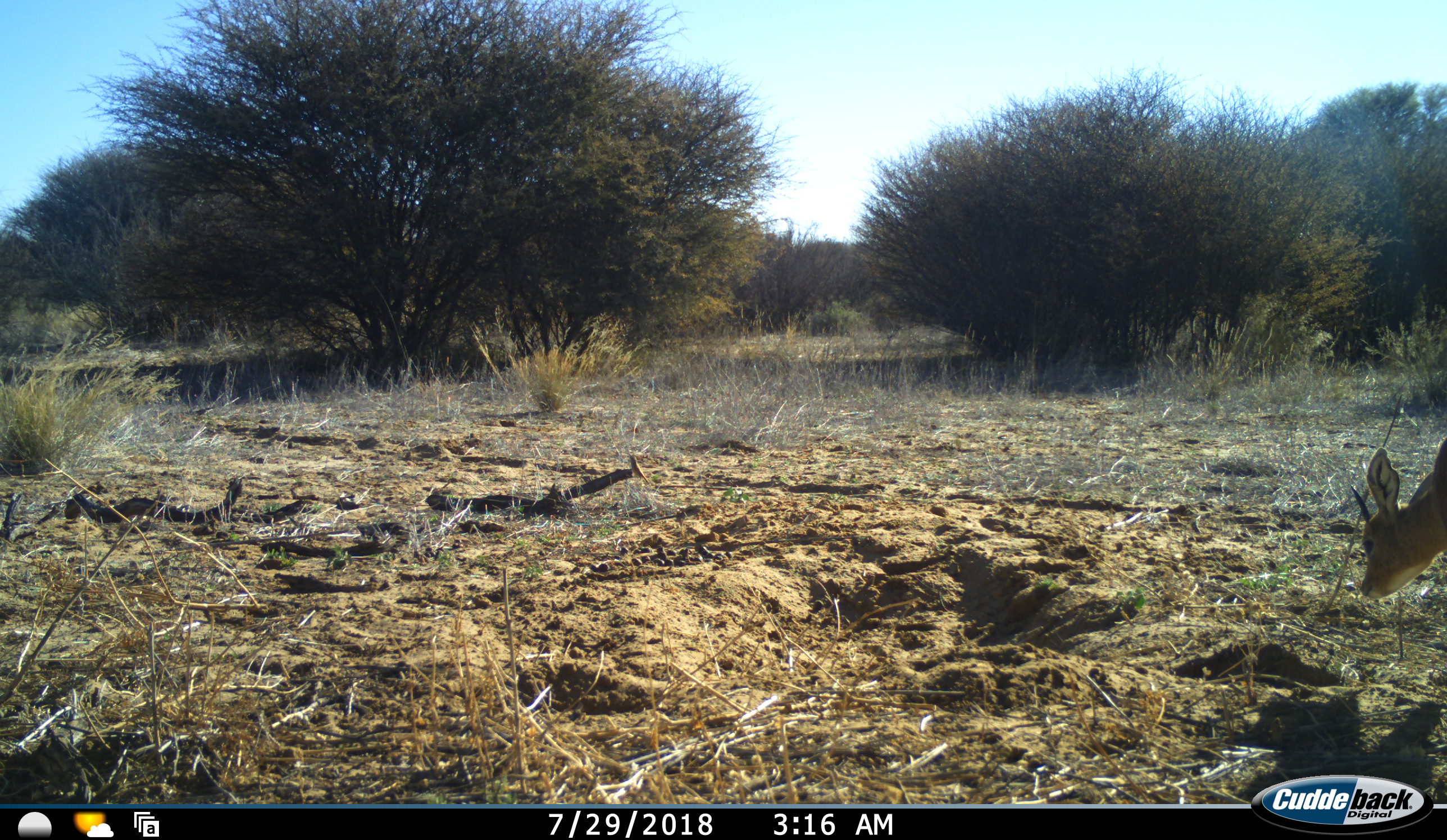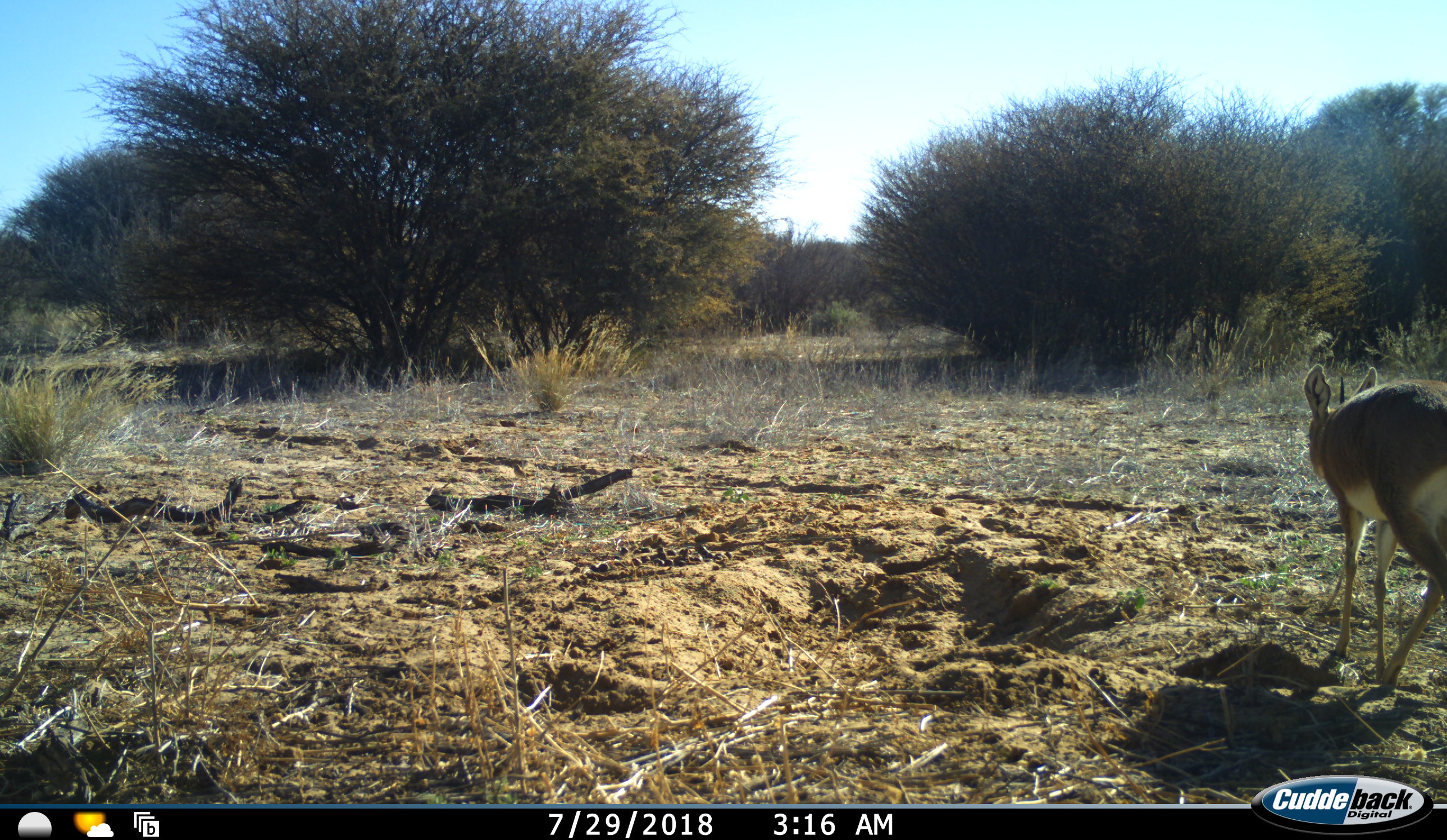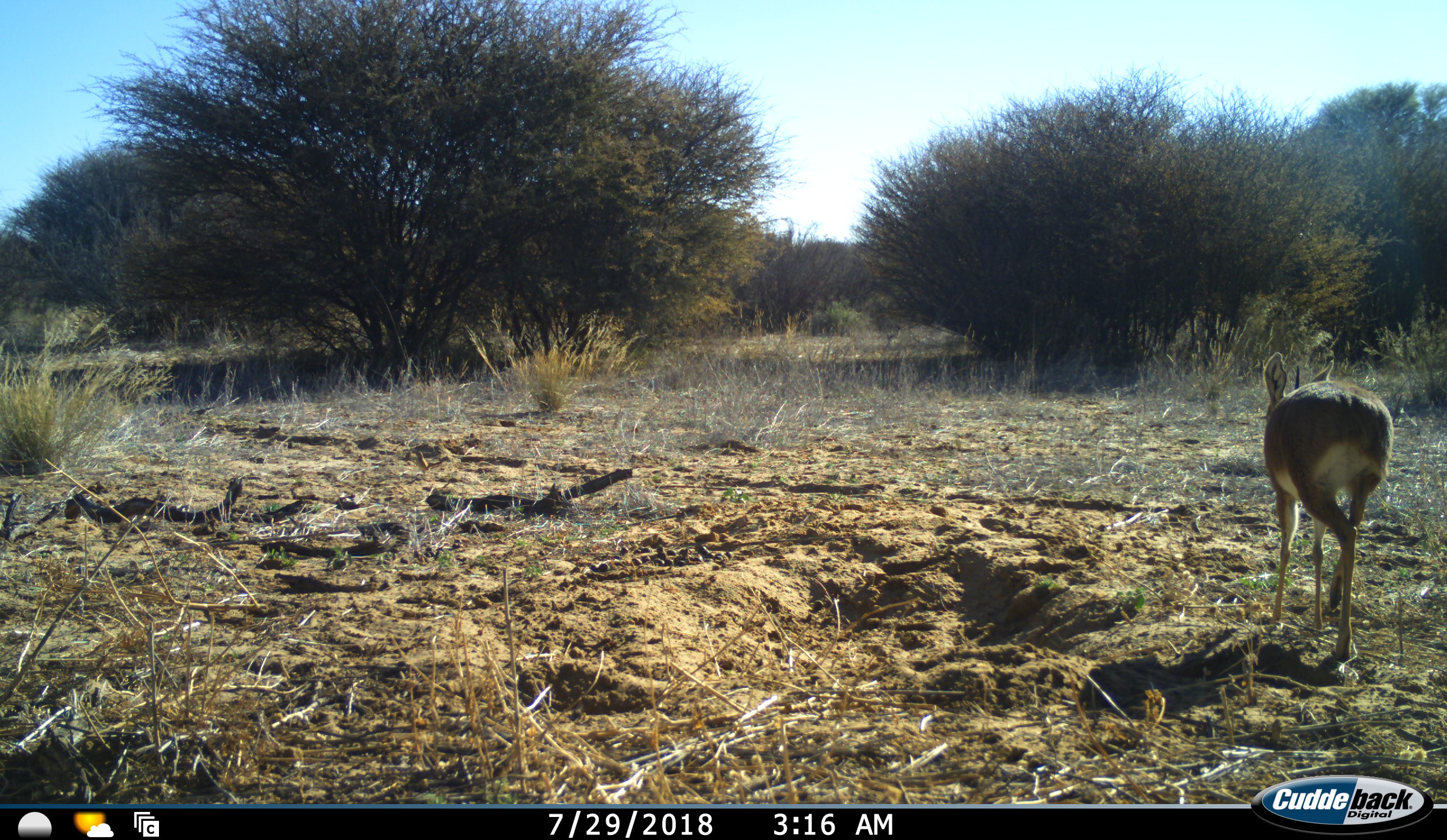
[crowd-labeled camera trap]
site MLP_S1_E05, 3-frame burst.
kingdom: Animalia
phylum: Chordata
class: Mammalia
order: Artiodactyla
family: Bovidae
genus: Raphicerus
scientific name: Raphicerus campestris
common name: steenbok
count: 1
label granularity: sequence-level